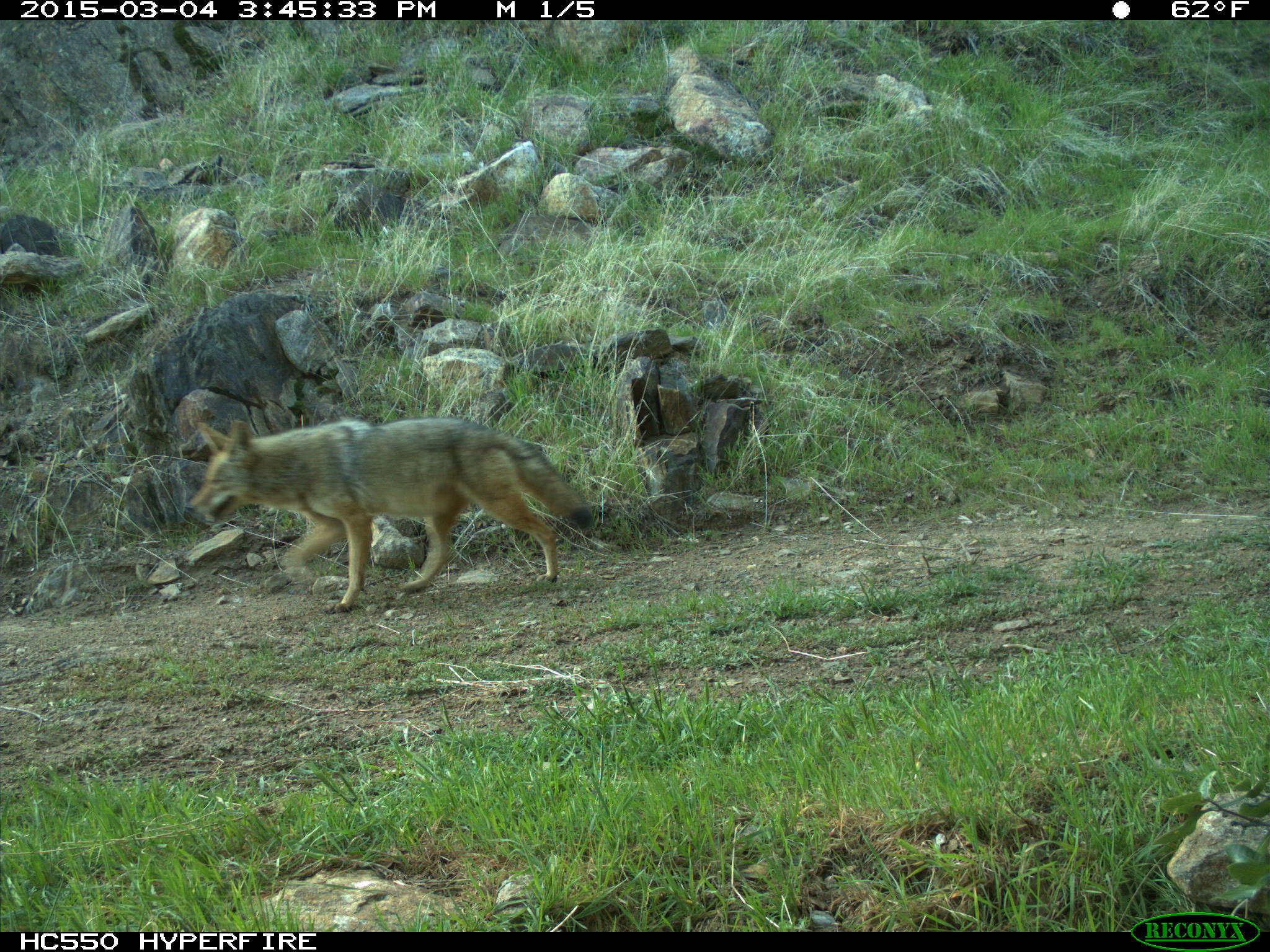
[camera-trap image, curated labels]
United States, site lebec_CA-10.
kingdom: Animalia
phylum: Chordata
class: Mammalia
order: Carnivora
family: Canidae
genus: Canis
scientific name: Canis latrans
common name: coyote